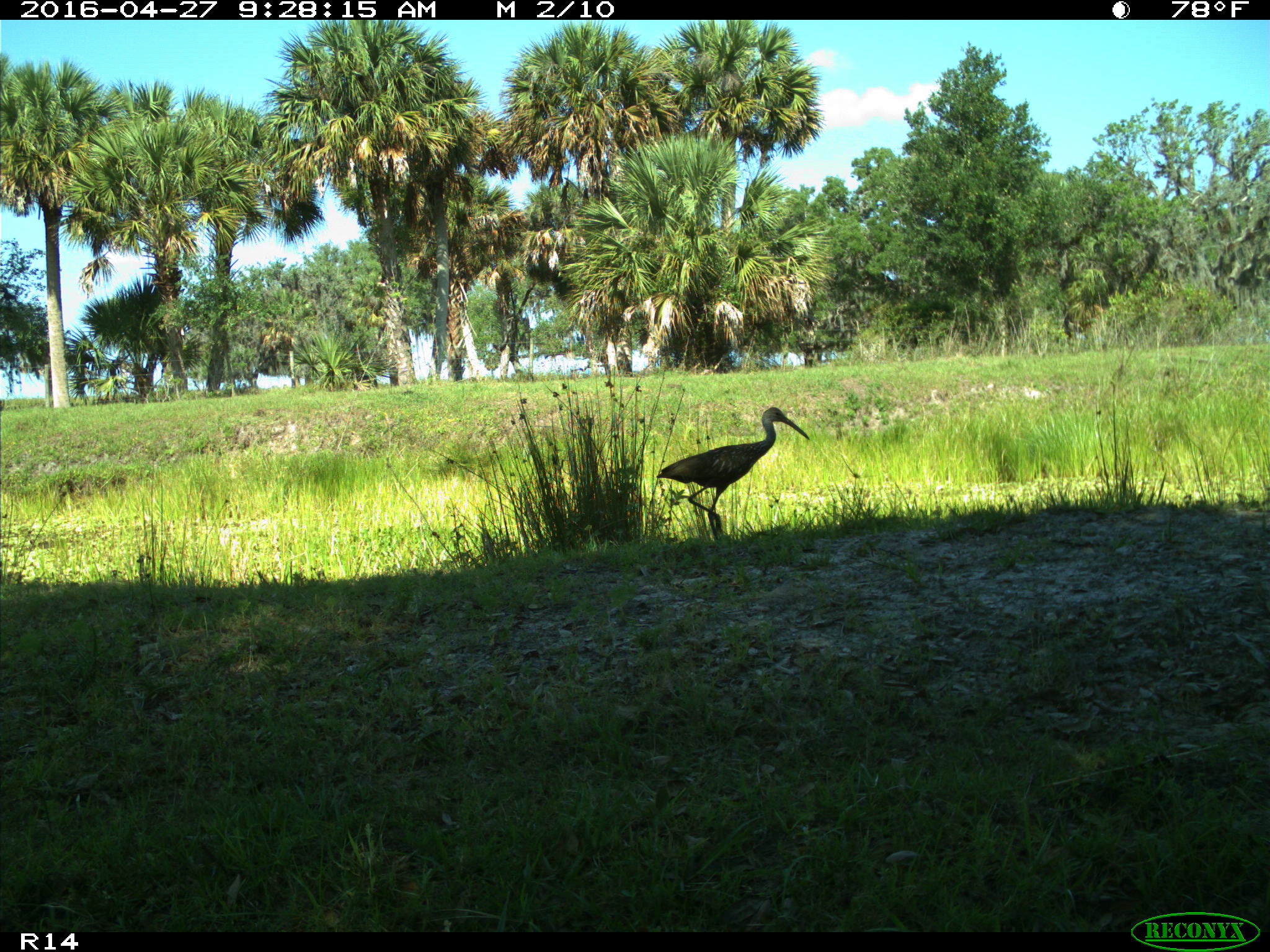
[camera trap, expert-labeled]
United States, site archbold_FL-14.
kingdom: Animalia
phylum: Chordata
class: Aves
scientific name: Aves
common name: birds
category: unidentified bird